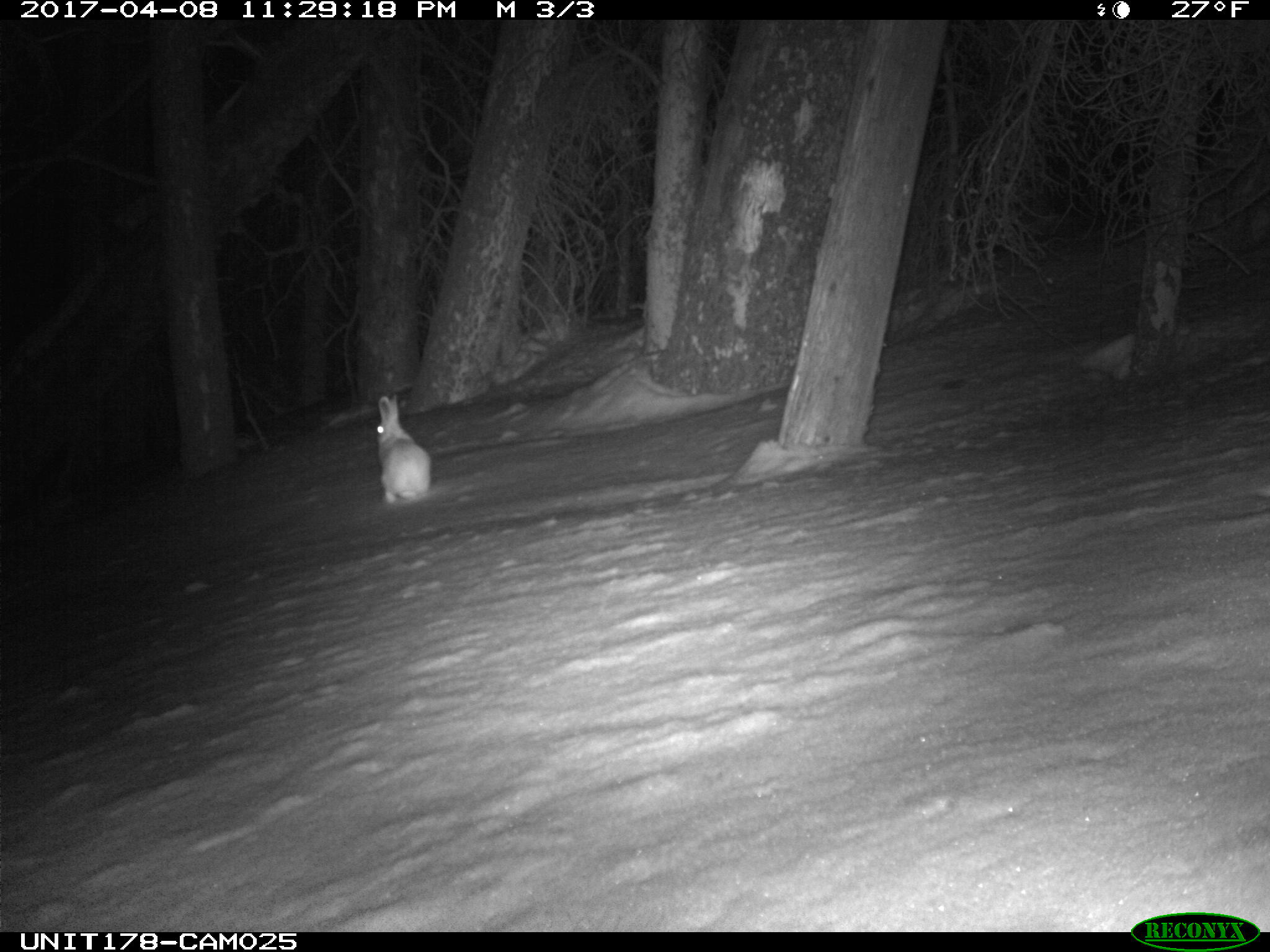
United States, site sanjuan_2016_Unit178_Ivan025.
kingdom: Animalia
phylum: Chordata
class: Mammalia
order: Lagomorpha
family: Leporidae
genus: Lepus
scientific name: Lepus americanus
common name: snowshoe hare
Lepus americanus (snowshoe hare).